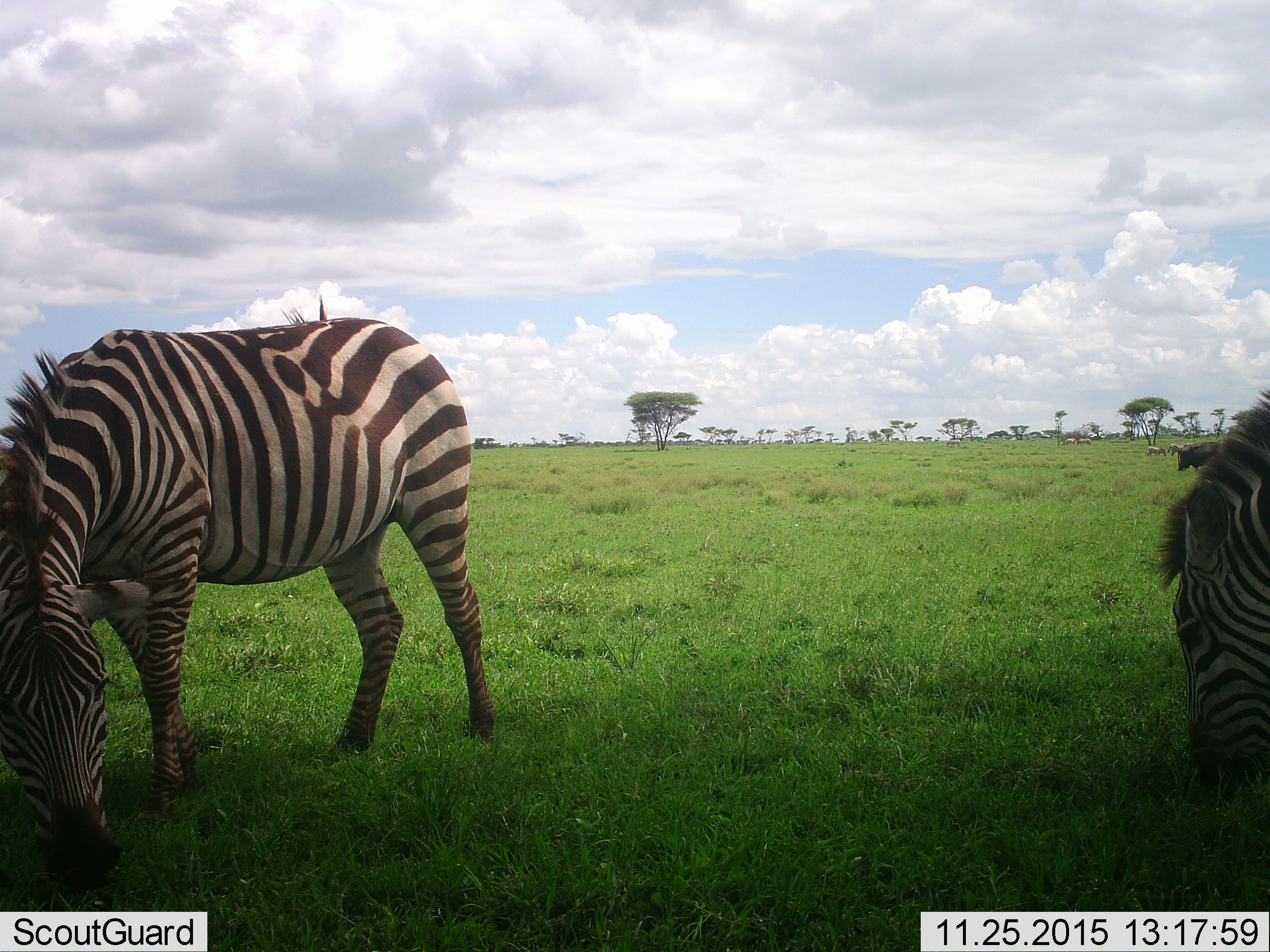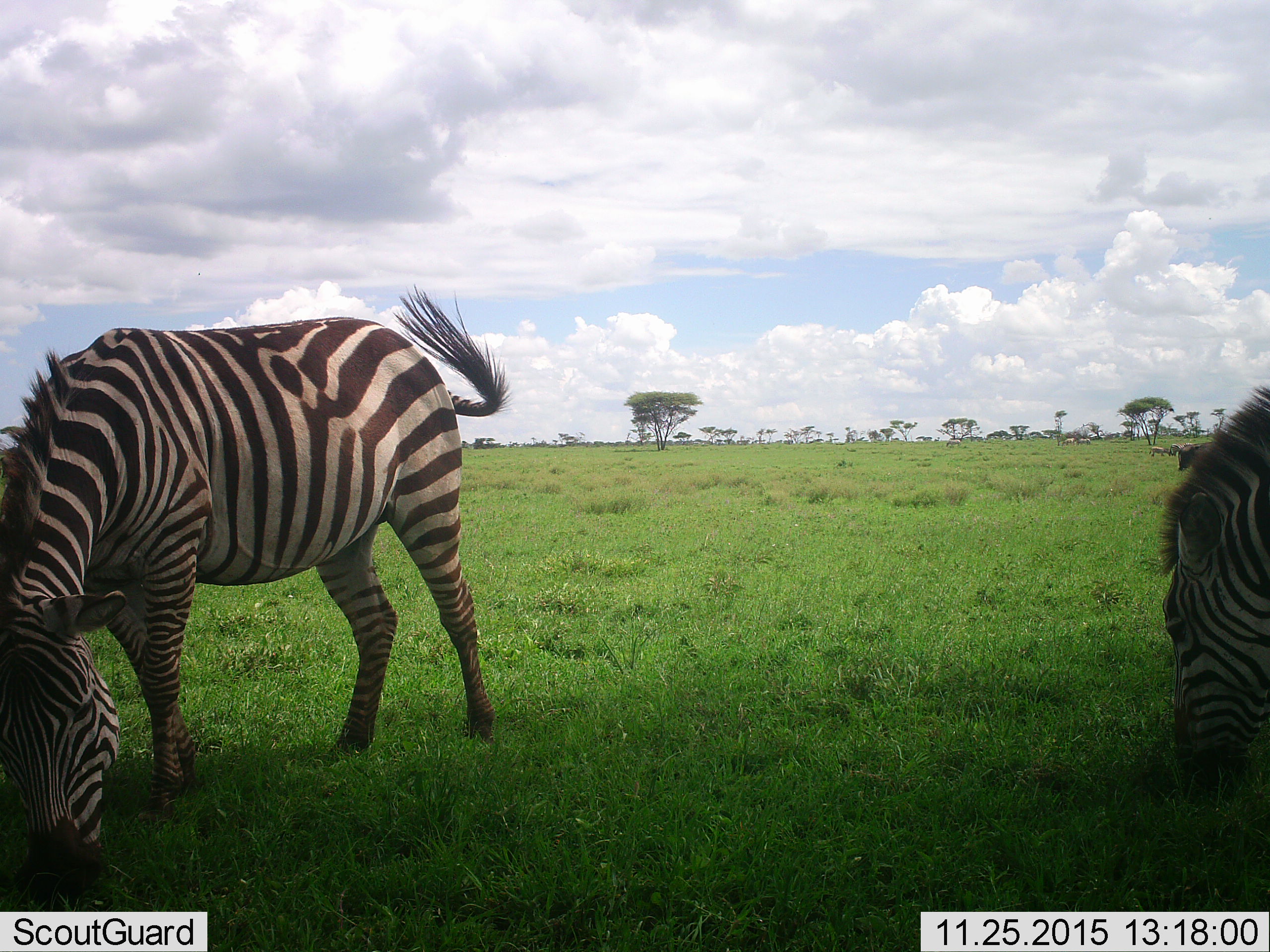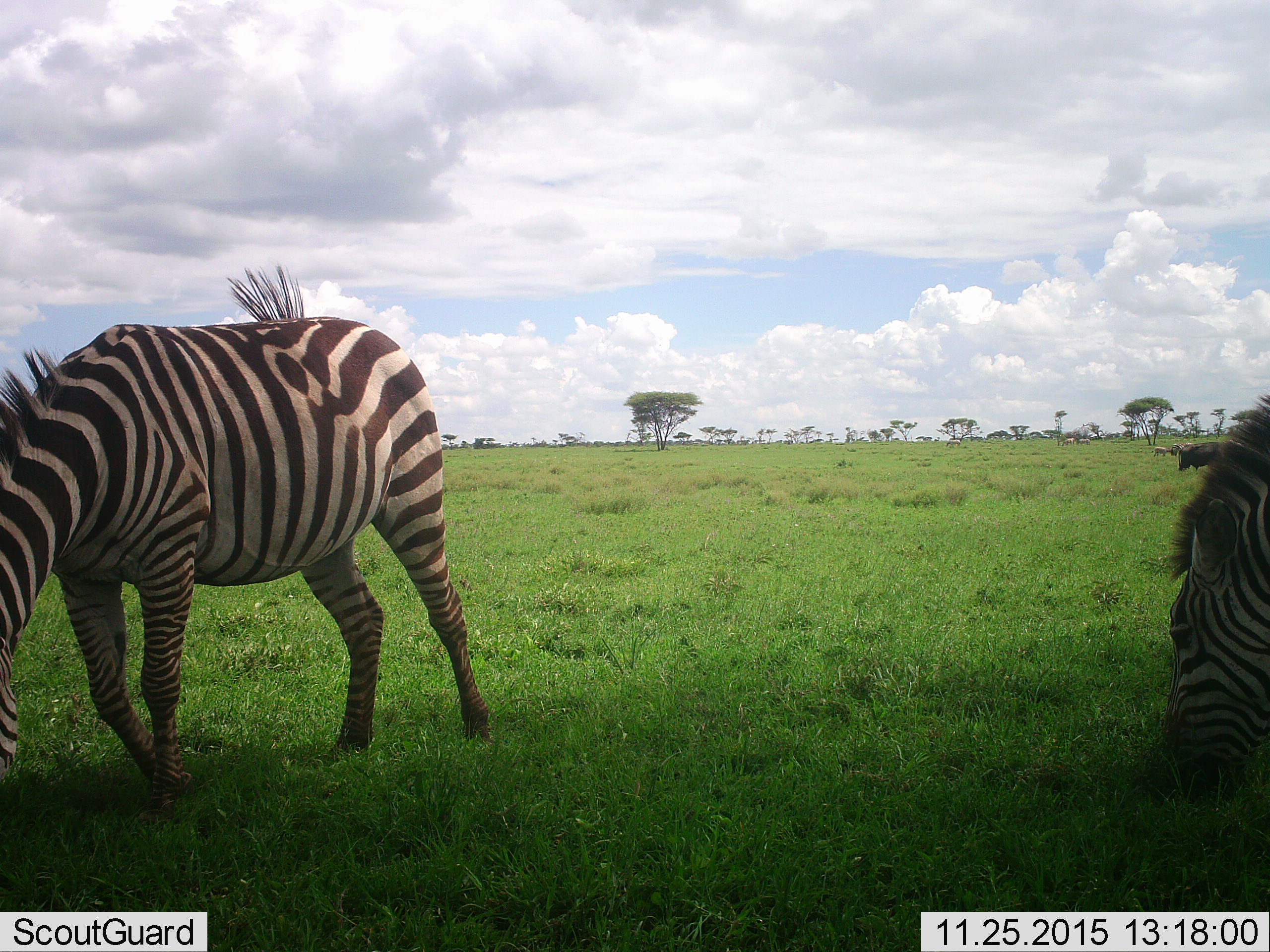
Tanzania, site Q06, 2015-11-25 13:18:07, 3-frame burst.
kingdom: Animalia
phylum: Chordata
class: Mammalia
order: Perissodactyla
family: Equidae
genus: Equus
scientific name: Equus quagga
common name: plains zebra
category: zebra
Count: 2.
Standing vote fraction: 33%.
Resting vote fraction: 11%.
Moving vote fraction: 11%.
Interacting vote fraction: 0%.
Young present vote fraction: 0%.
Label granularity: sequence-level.